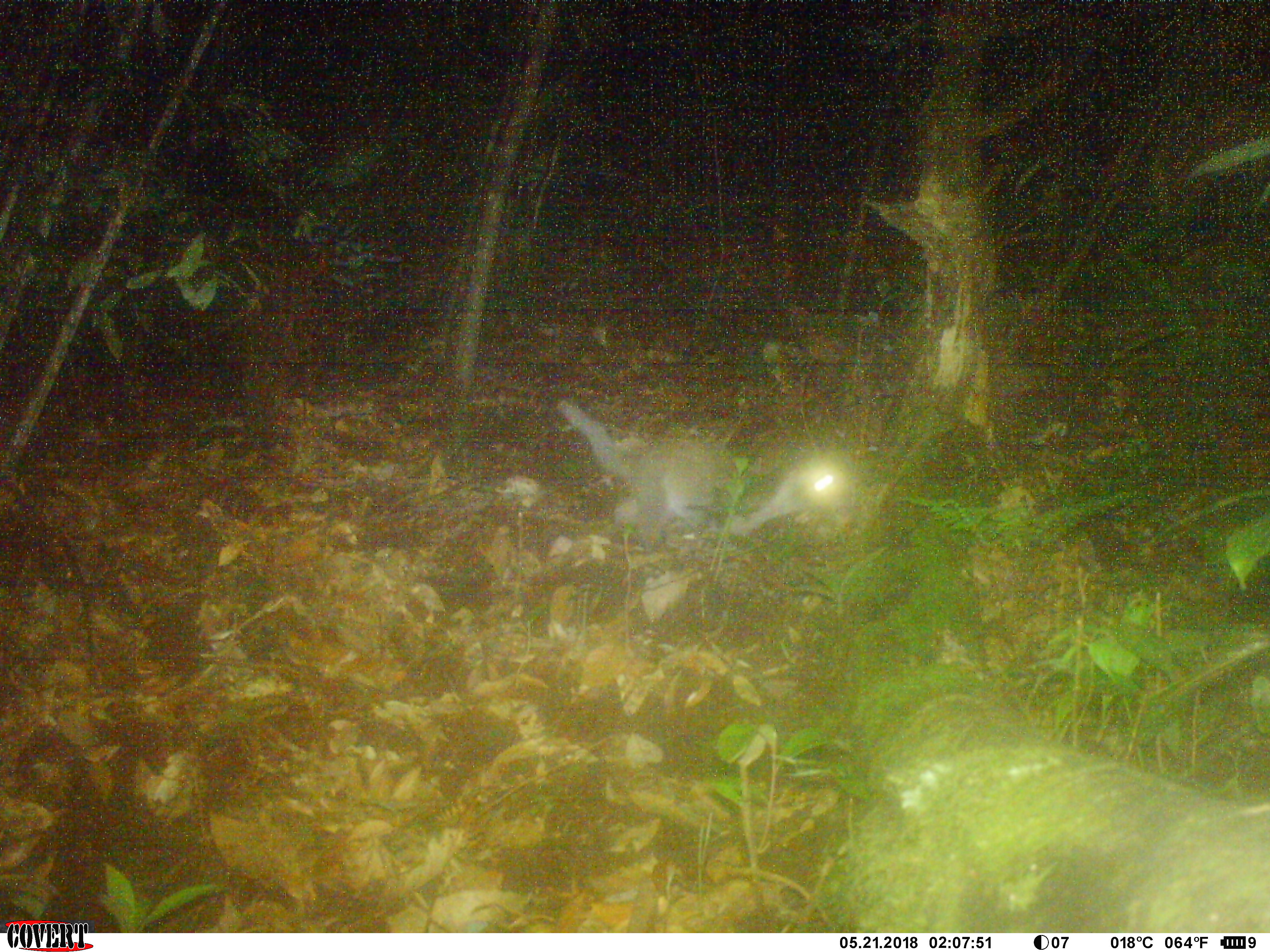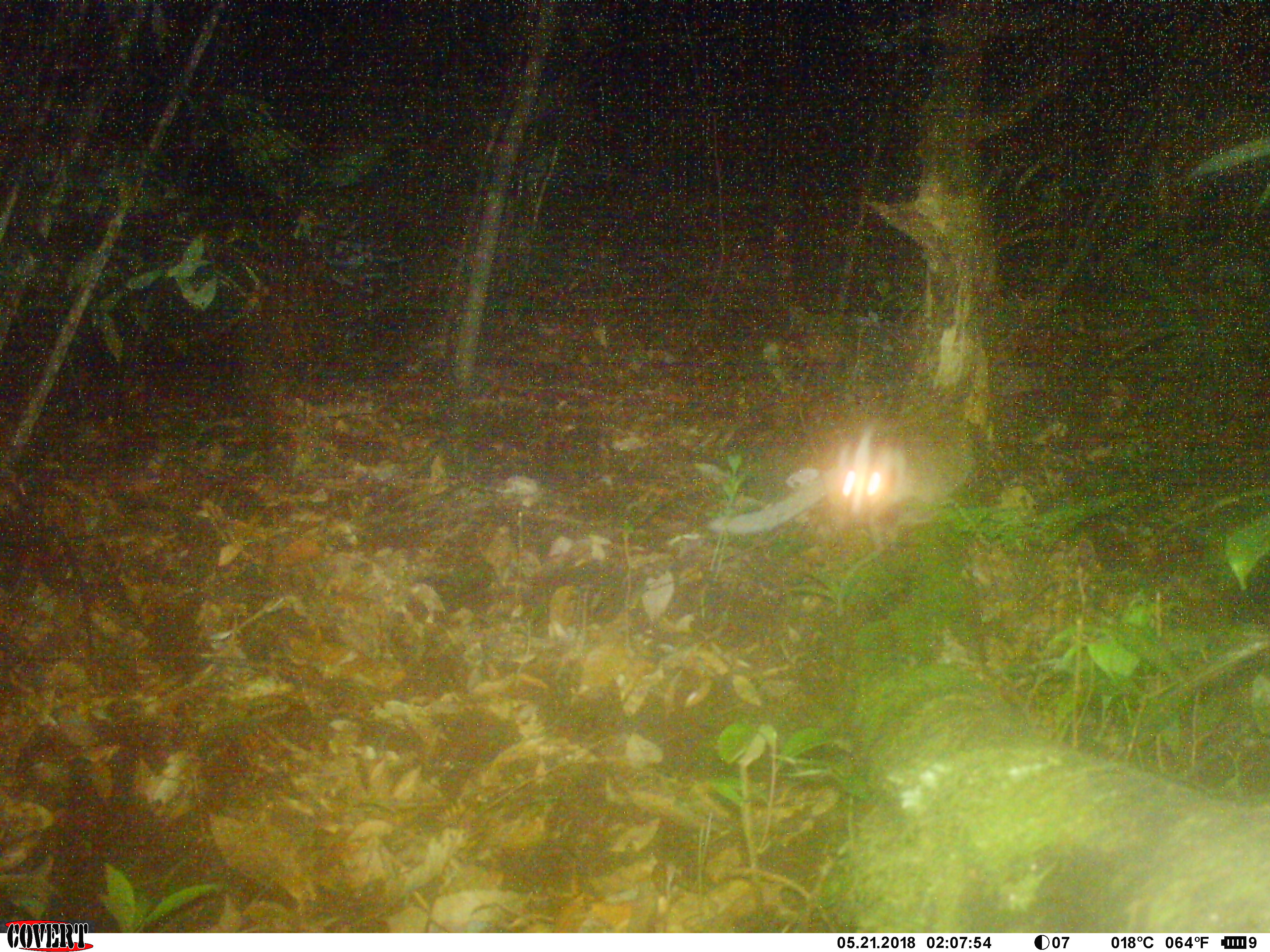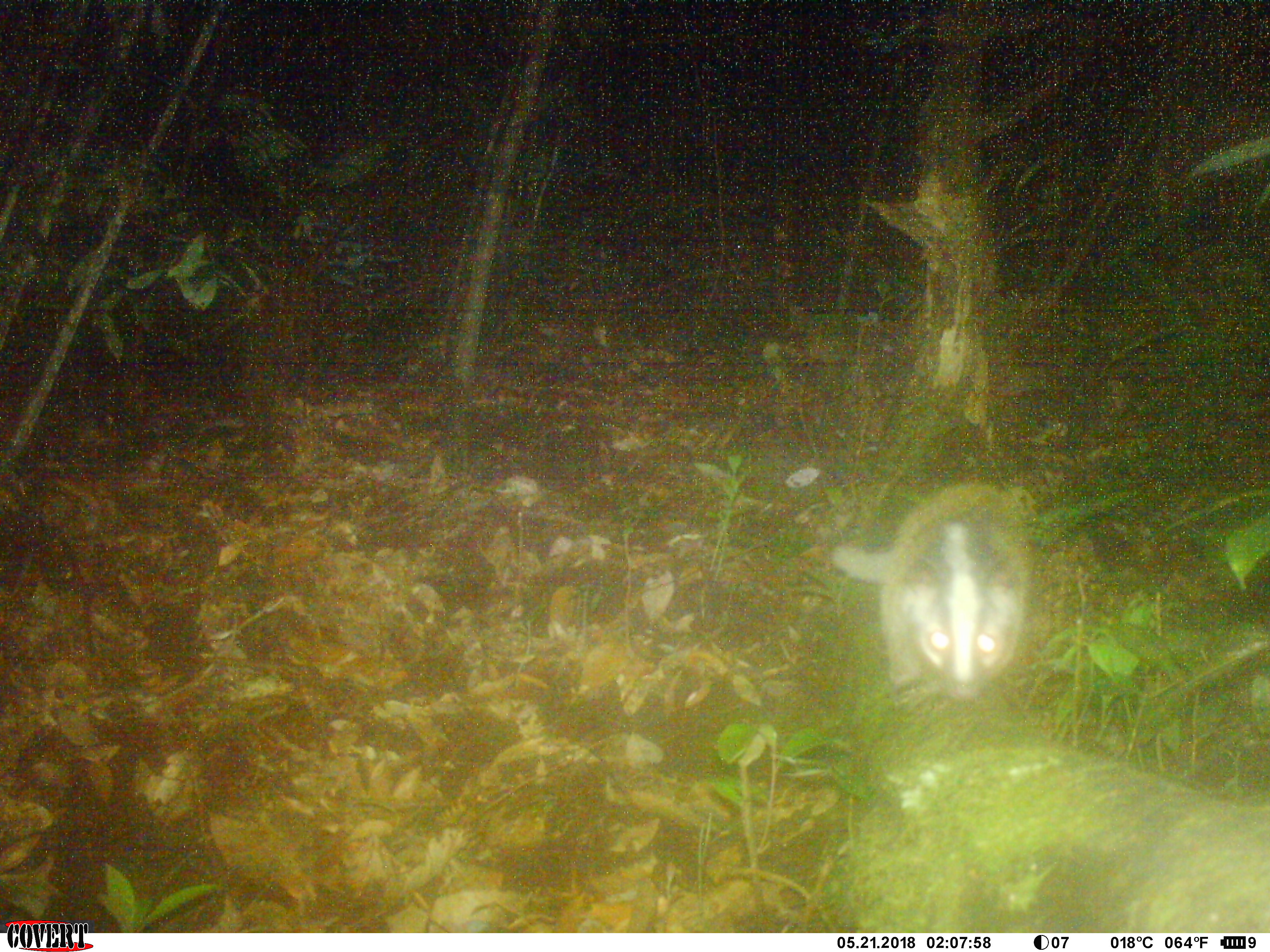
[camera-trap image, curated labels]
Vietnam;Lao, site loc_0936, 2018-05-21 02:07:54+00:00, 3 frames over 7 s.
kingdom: Animalia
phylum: Chordata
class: Mammalia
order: Carnivora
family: Viverridae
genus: Paguma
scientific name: Paguma larvata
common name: masked palm civet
Masked palm civet (Paguma larvata). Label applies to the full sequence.